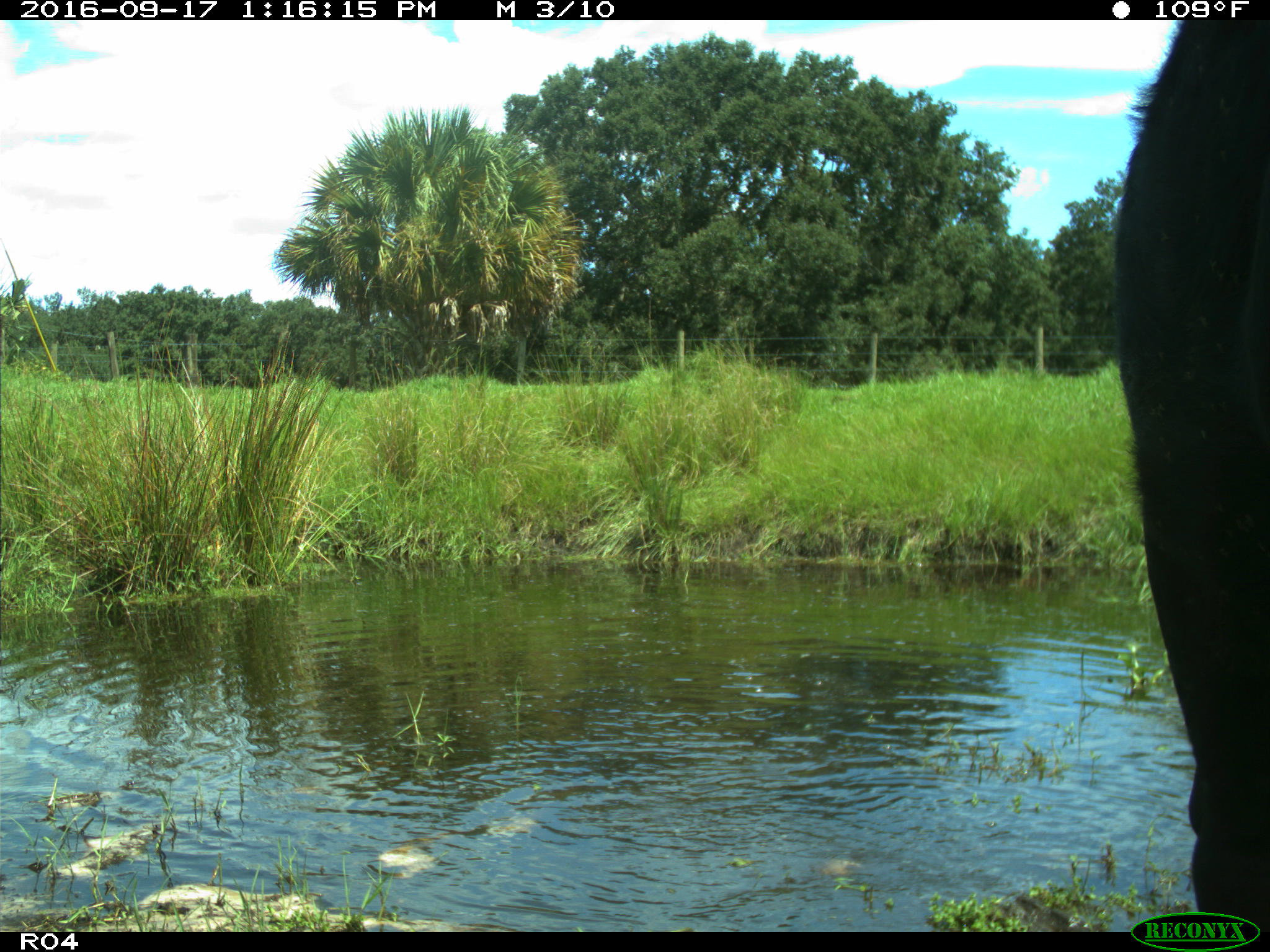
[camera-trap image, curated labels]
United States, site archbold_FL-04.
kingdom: Animalia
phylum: Chordata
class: Mammalia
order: Artiodactyla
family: Bovidae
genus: Bos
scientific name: Bos taurus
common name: domestic cow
Bos taurus (domestic cow).